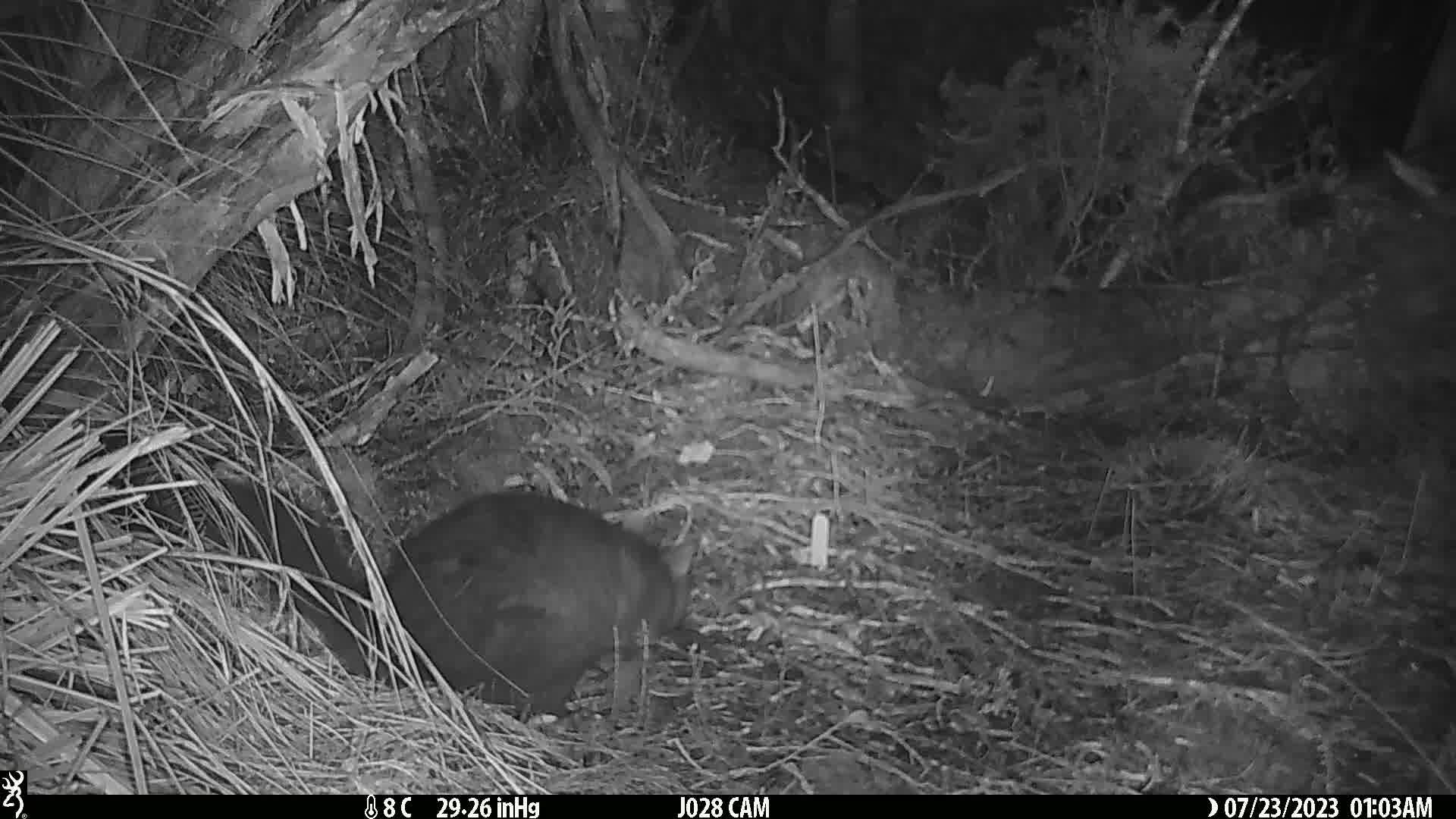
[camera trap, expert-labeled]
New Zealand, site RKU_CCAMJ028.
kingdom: Animalia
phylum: Chordata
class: Mammalia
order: Diprotodontia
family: Phalangeridae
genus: Trichosurus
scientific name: Trichosurus vulpecula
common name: common brushtail possum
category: possum